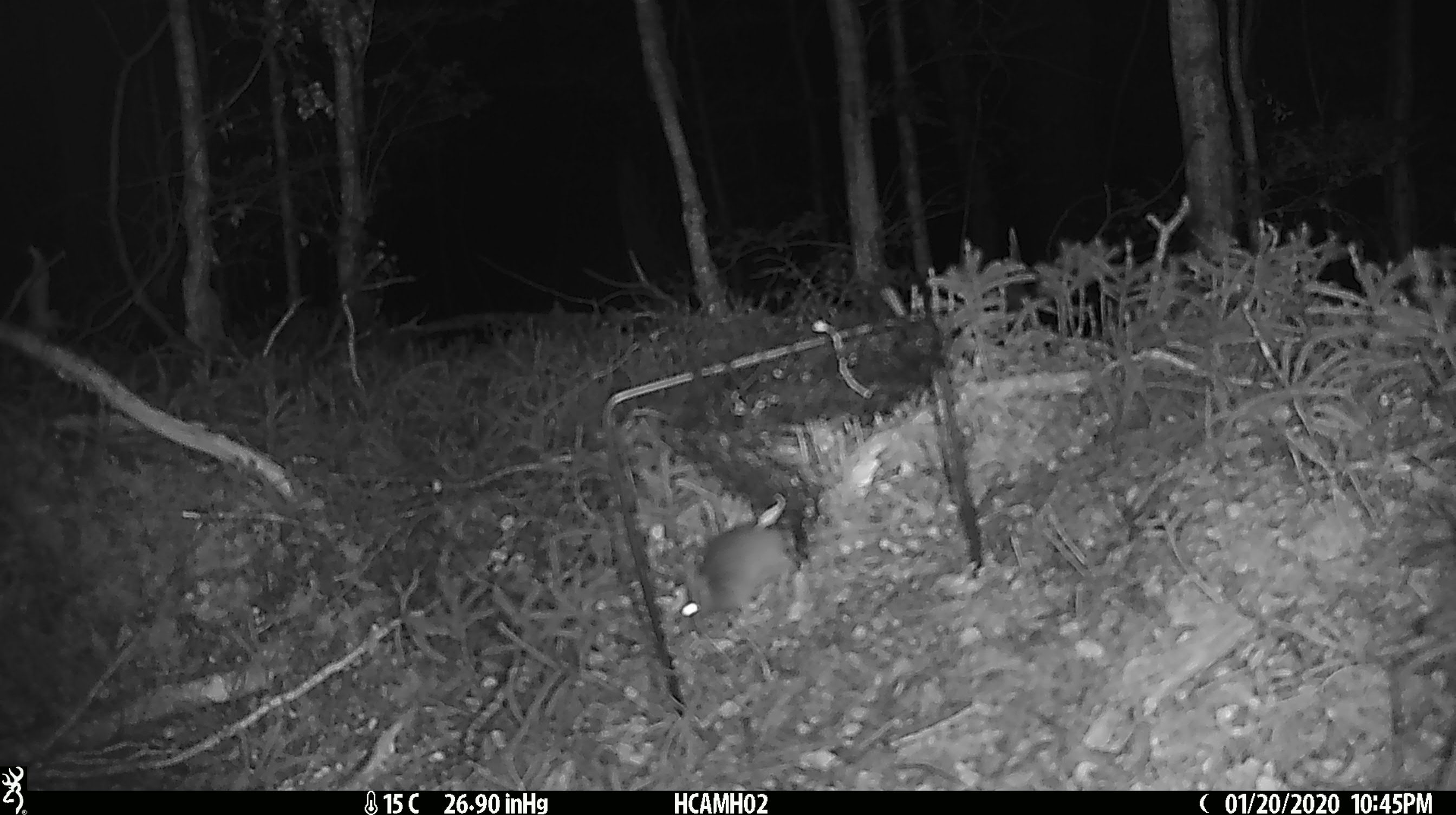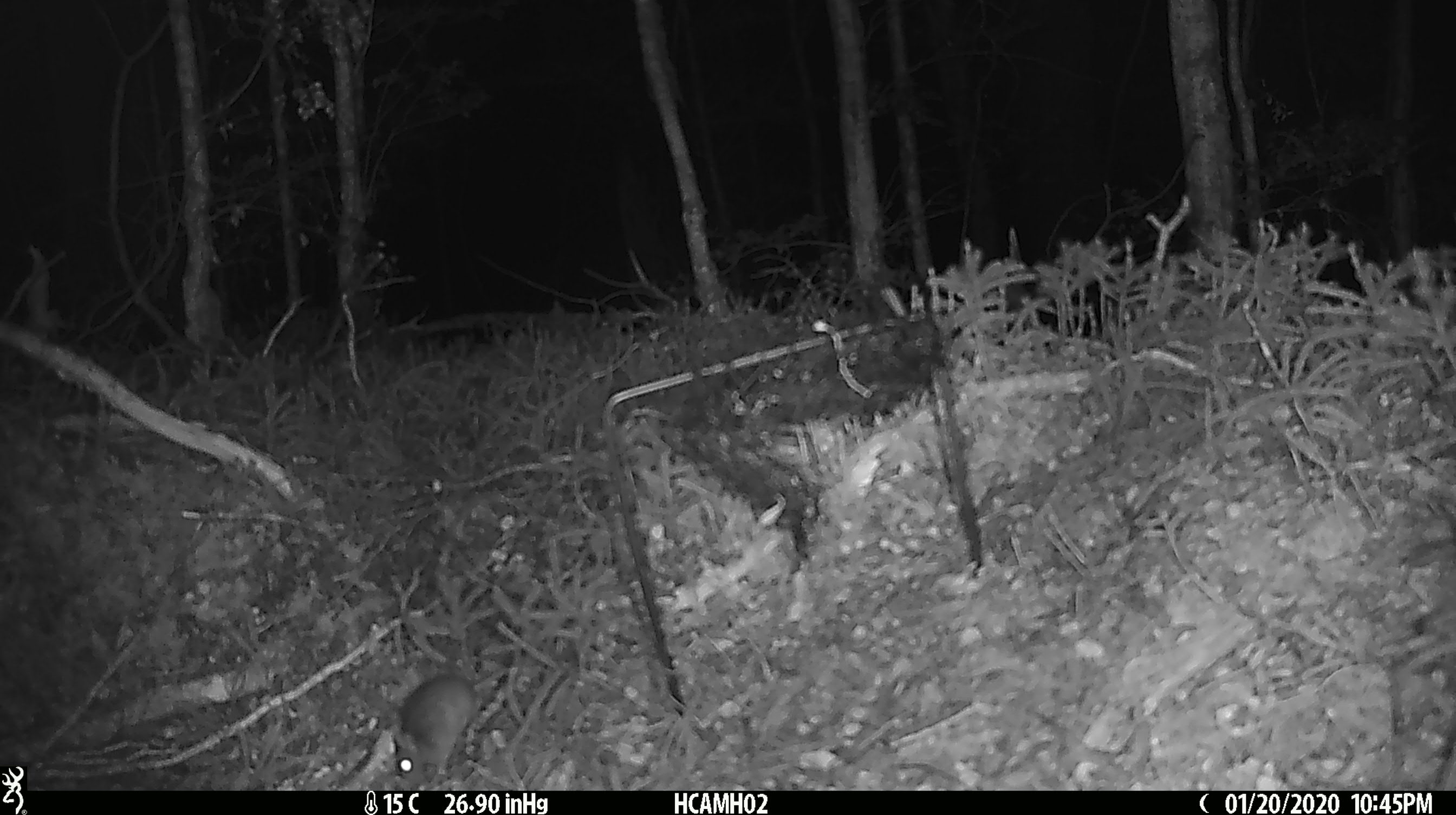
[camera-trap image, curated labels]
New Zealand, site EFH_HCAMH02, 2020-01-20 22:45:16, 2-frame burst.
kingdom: Animalia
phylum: Chordata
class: Mammalia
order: Rodentia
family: Muridae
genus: Mus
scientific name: Mus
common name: mouse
Mouse (Mus).